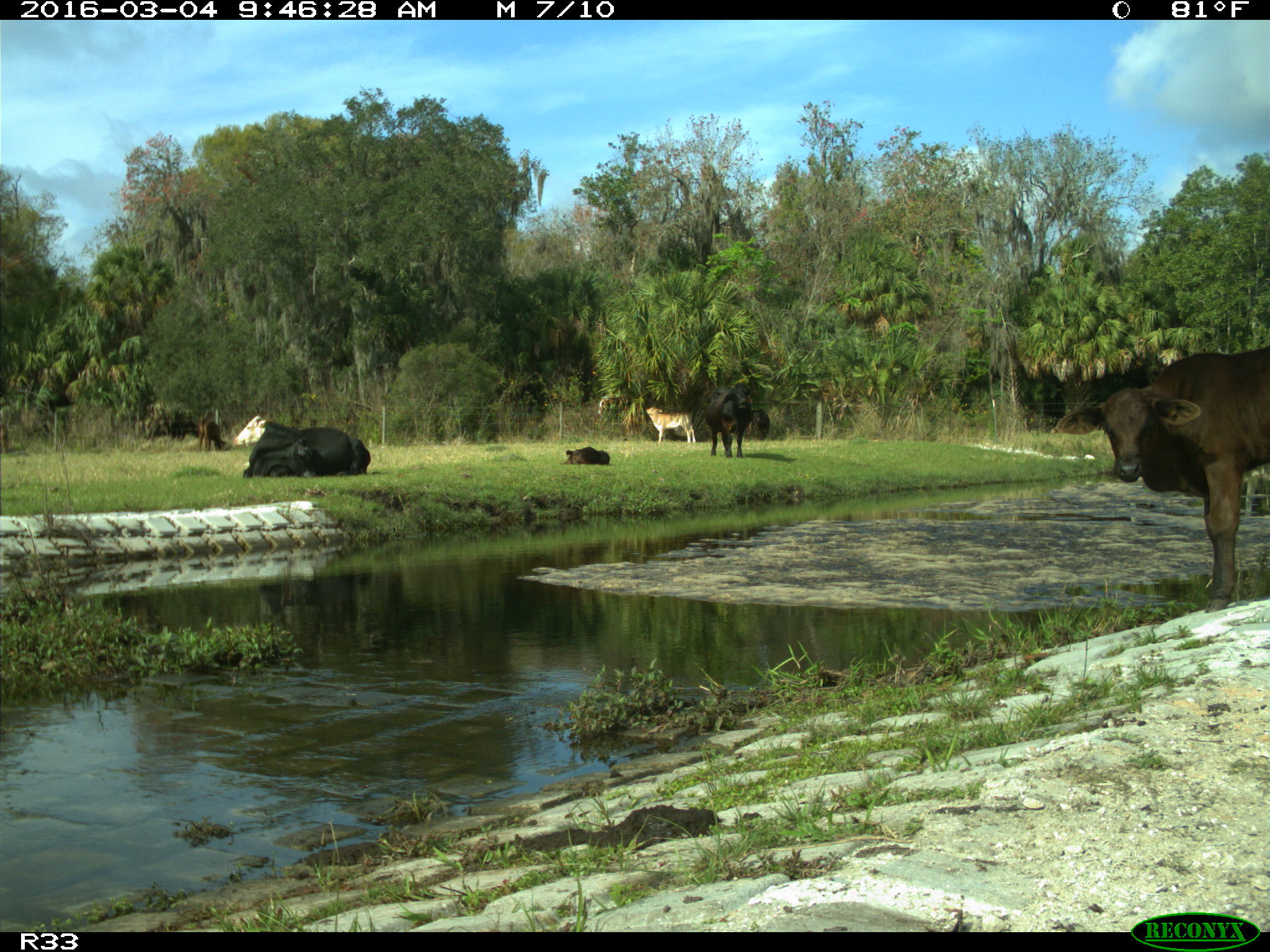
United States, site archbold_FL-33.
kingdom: Animalia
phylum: Chordata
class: Mammalia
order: Artiodactyla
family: Bovidae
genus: Bos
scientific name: Bos taurus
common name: domestic cow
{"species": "Bos taurus (domestic cow)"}